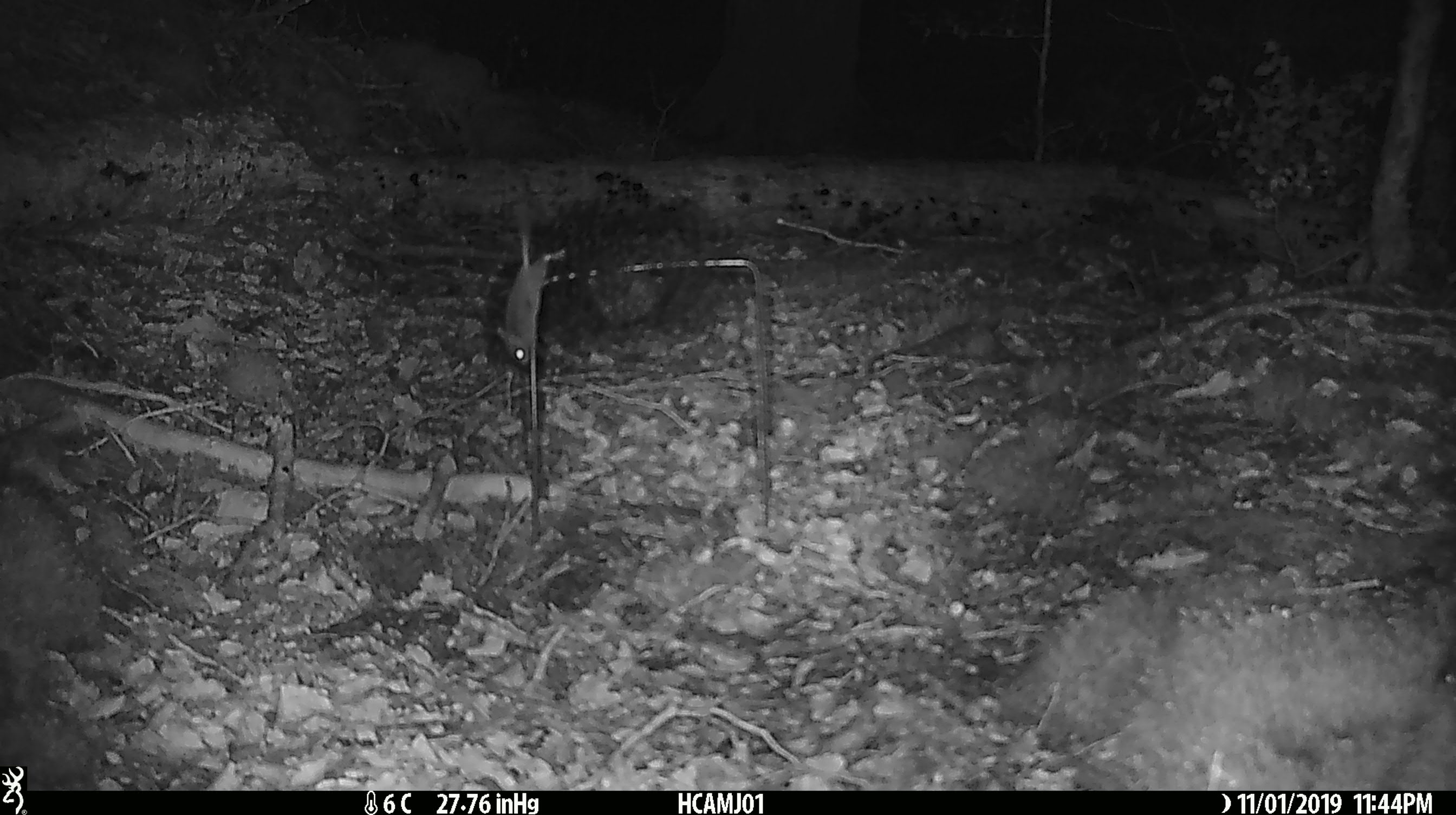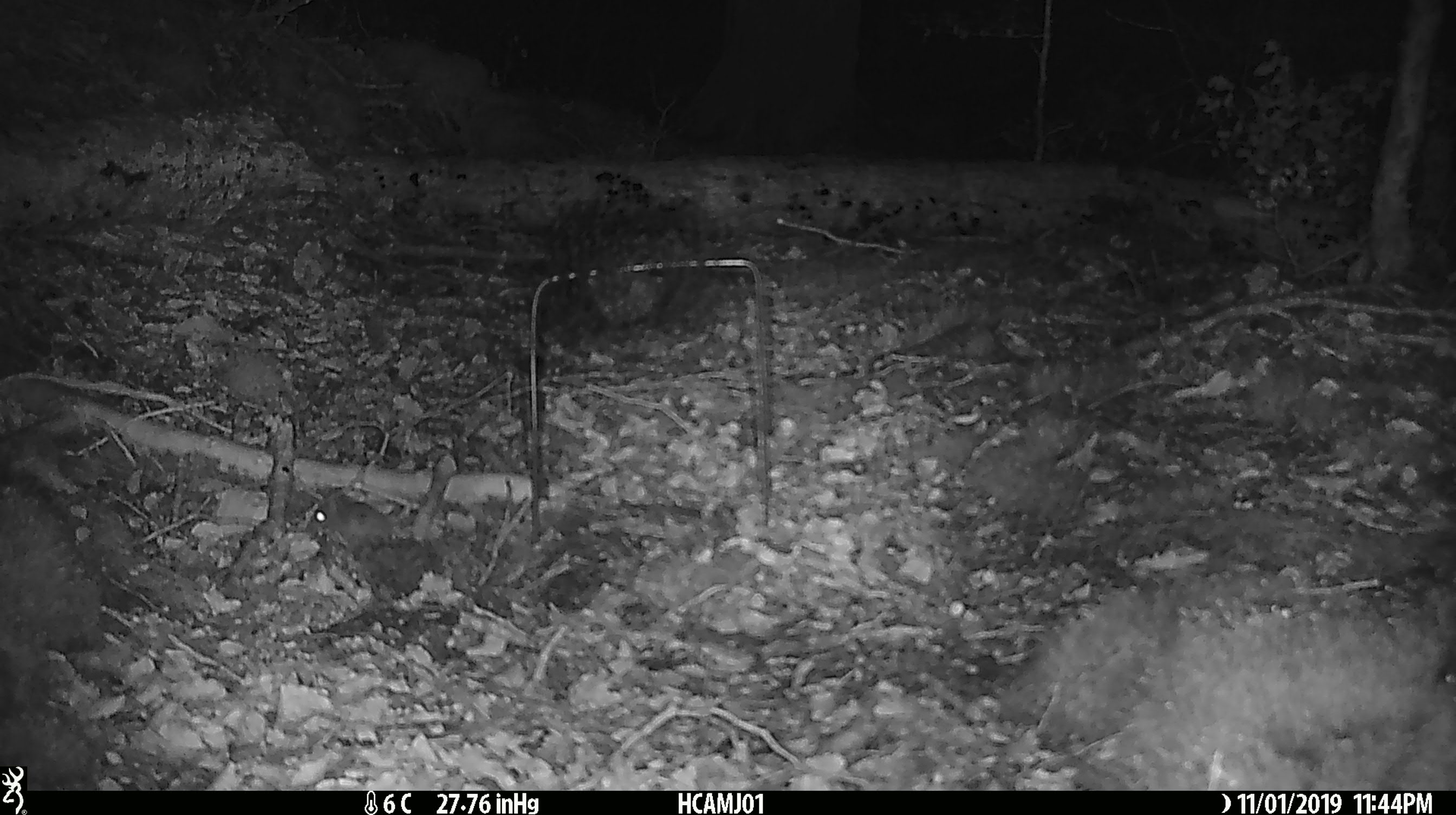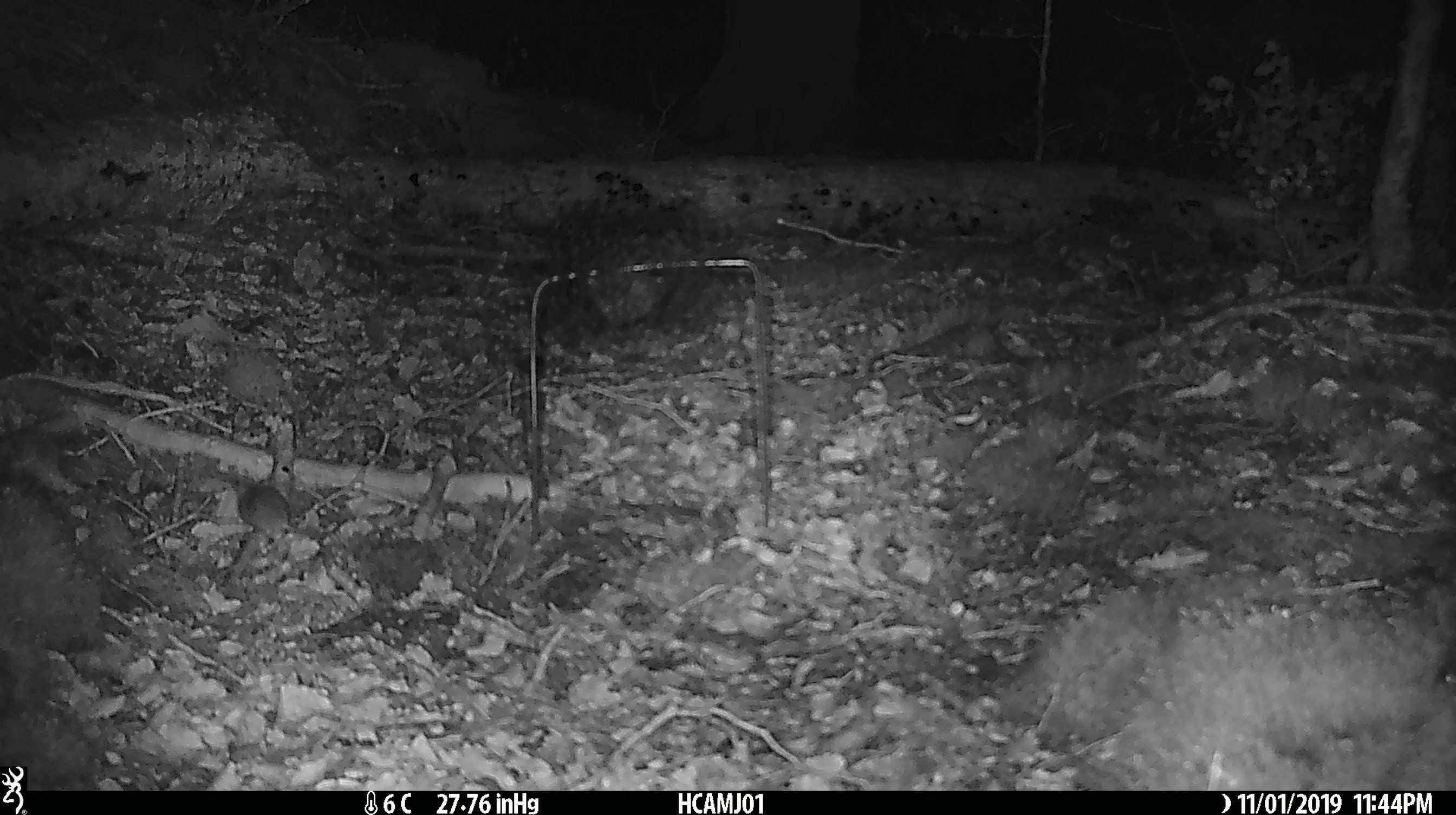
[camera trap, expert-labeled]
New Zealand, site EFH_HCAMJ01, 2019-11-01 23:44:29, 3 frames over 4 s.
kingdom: Animalia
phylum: Chordata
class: Mammalia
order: Rodentia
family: Muridae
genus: Mus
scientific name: Mus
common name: mouse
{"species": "mouse (Mus)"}